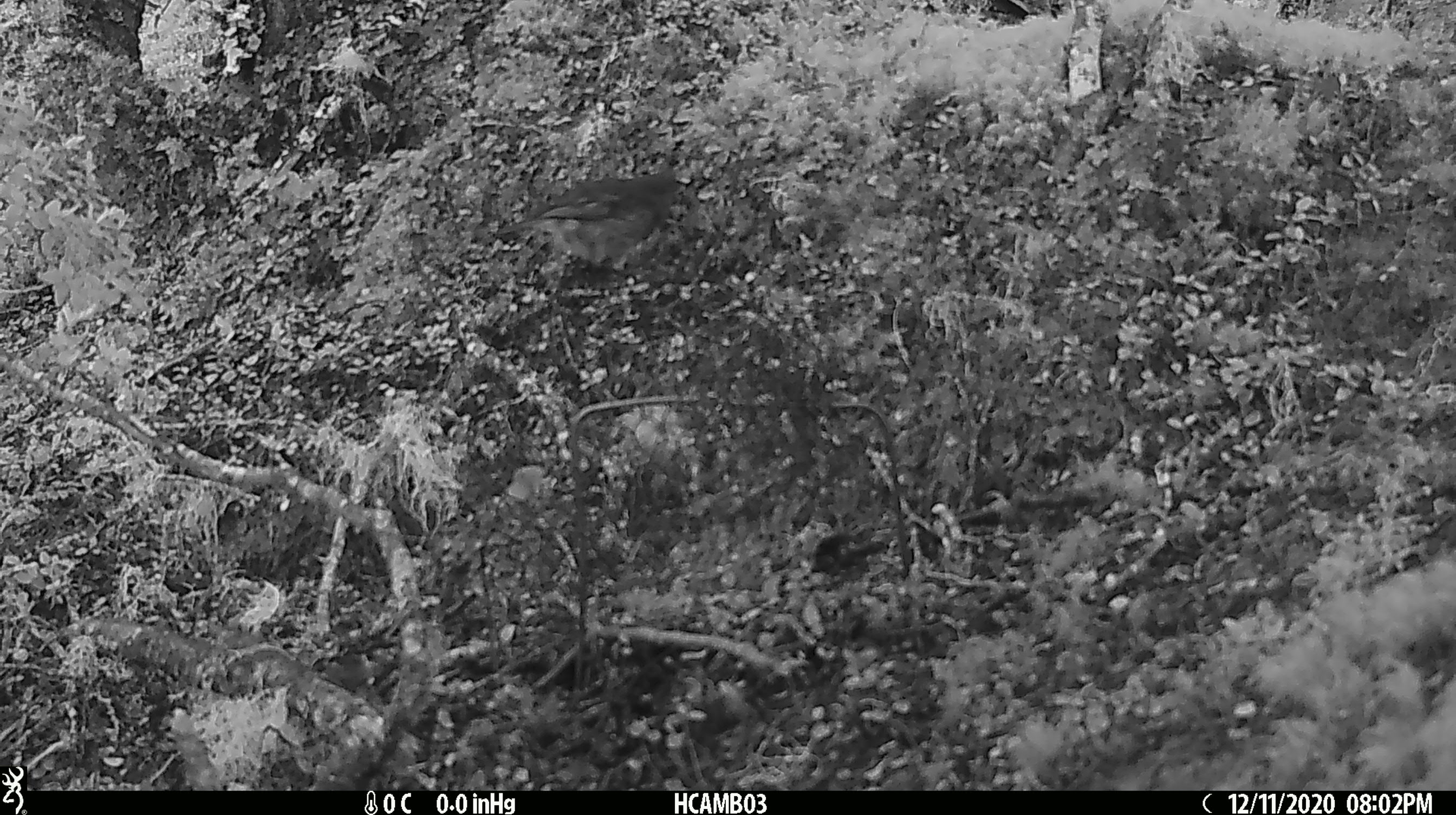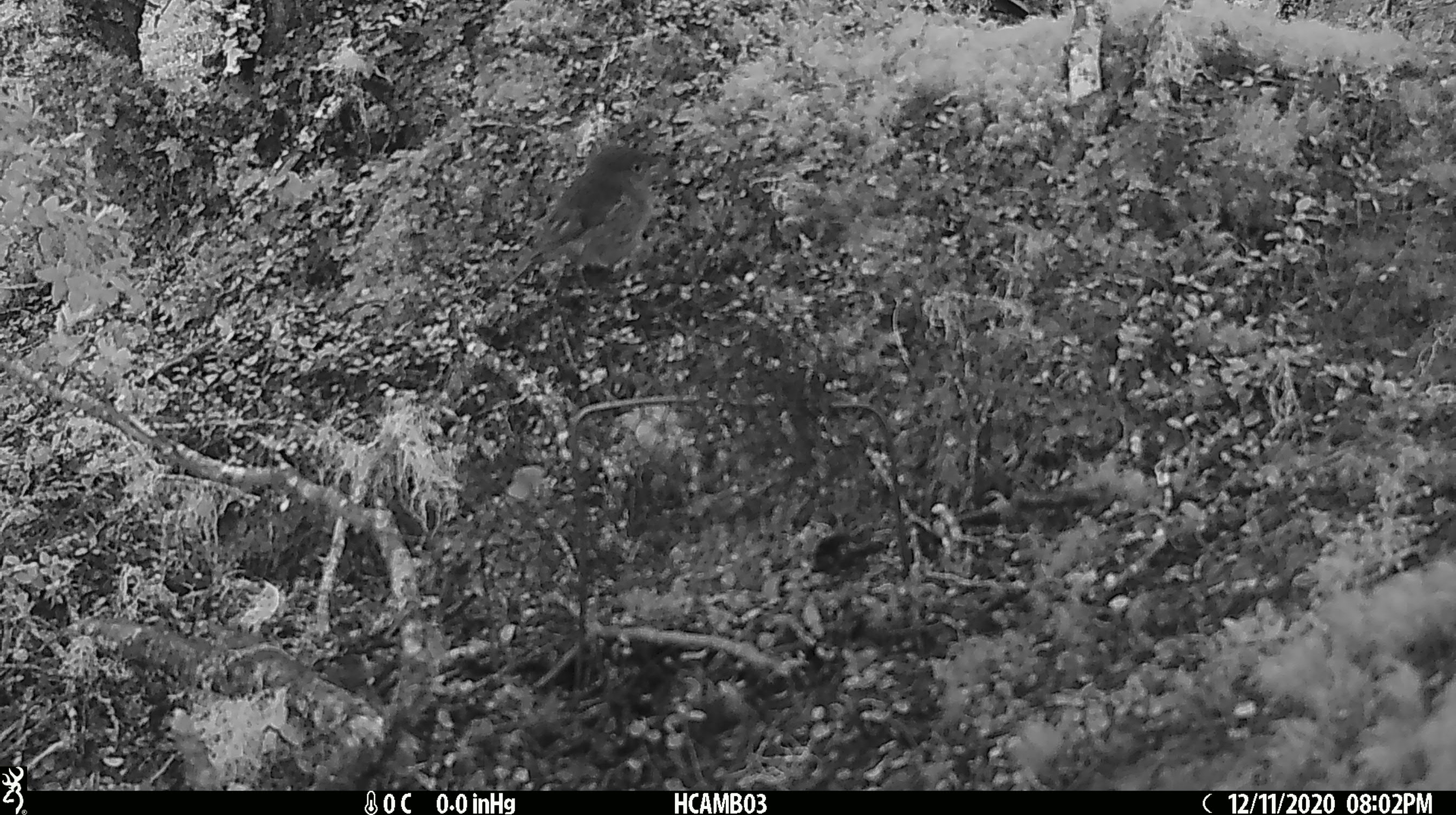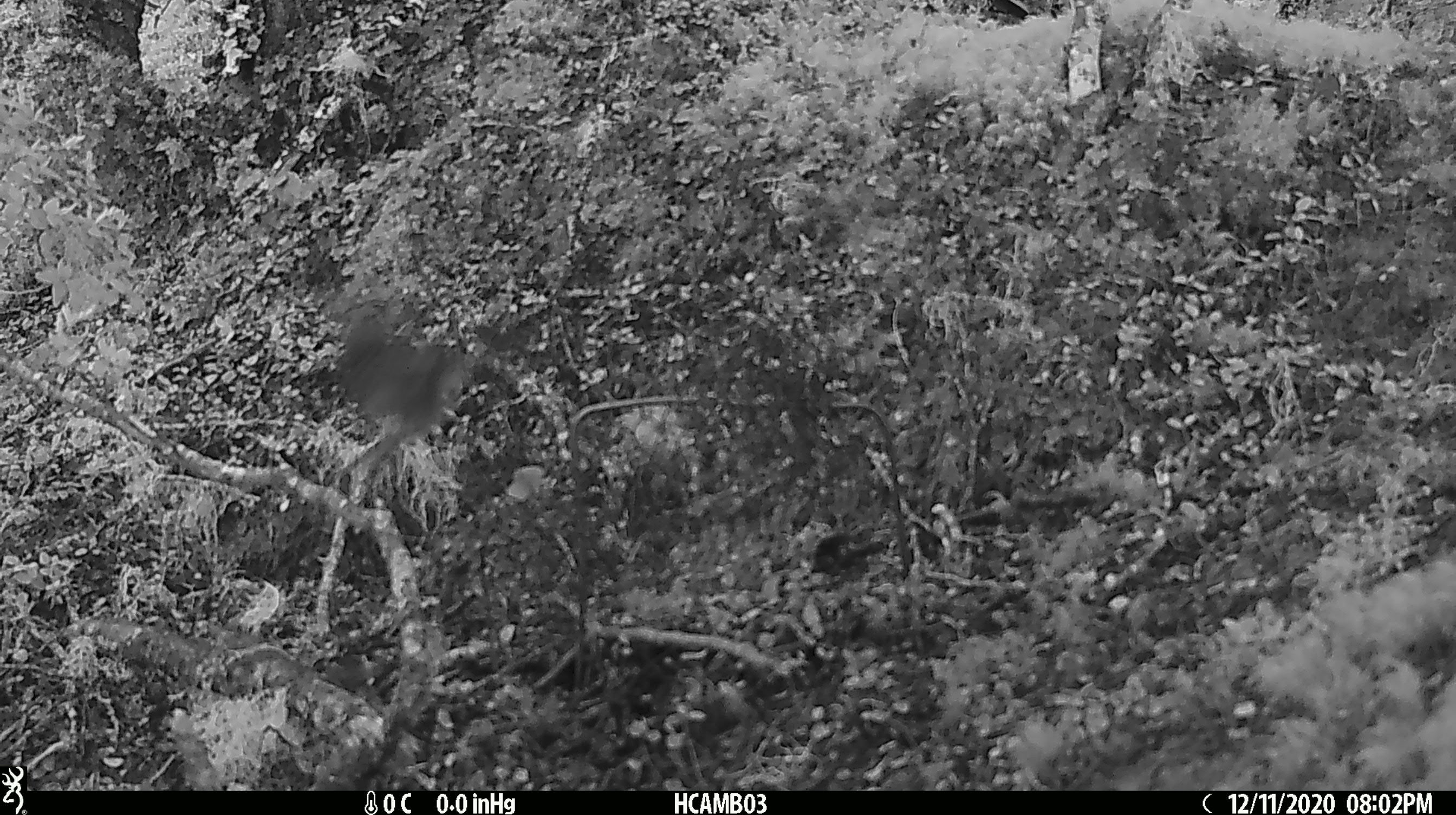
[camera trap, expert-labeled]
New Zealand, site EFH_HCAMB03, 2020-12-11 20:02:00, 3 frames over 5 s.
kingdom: Animalia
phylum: Chordata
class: Aves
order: Passeriformes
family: Petroicidae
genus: Petroica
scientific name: Petroica australis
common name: new zealand robin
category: robin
Robin (new zealand robin) (Petroica australis).